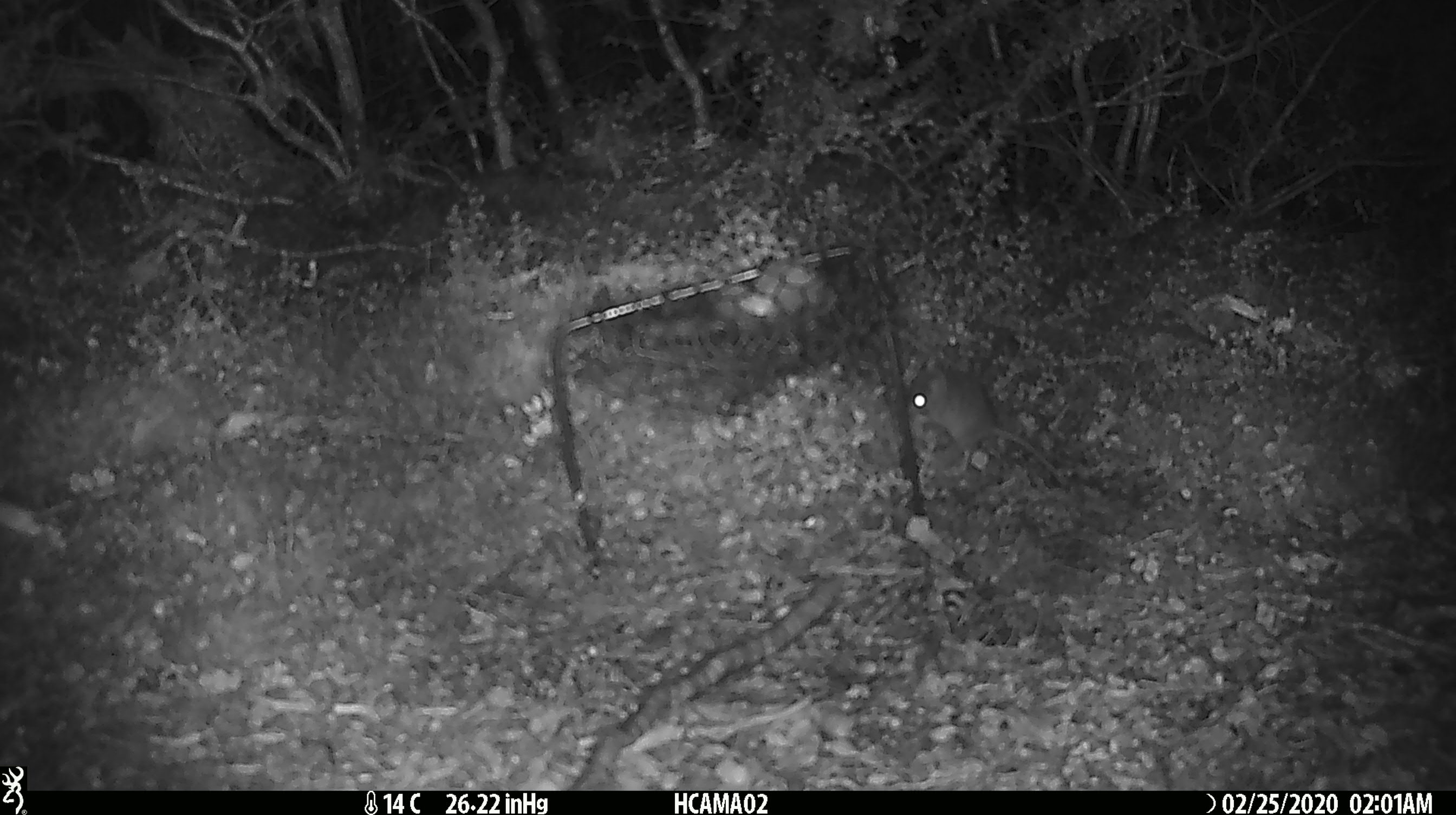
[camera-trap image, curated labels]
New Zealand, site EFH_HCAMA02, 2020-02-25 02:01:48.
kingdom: Animalia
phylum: Chordata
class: Mammalia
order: Rodentia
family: Muridae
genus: Mus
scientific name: Mus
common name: mouse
Mouse (Mus).